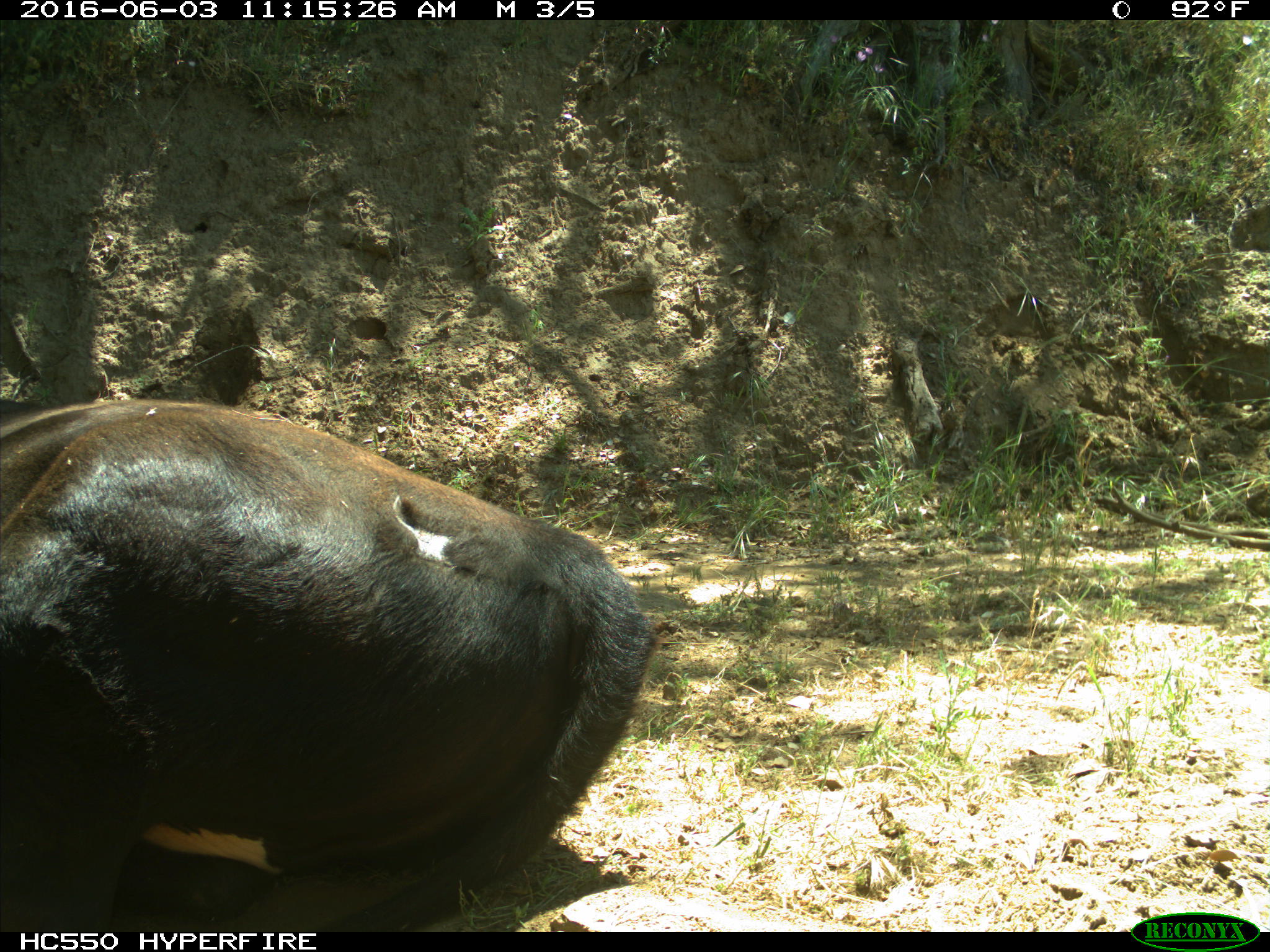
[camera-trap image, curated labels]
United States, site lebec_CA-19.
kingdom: Animalia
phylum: Chordata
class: Mammalia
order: Artiodactyla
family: Bovidae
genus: Bos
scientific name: Bos taurus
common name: domestic cow